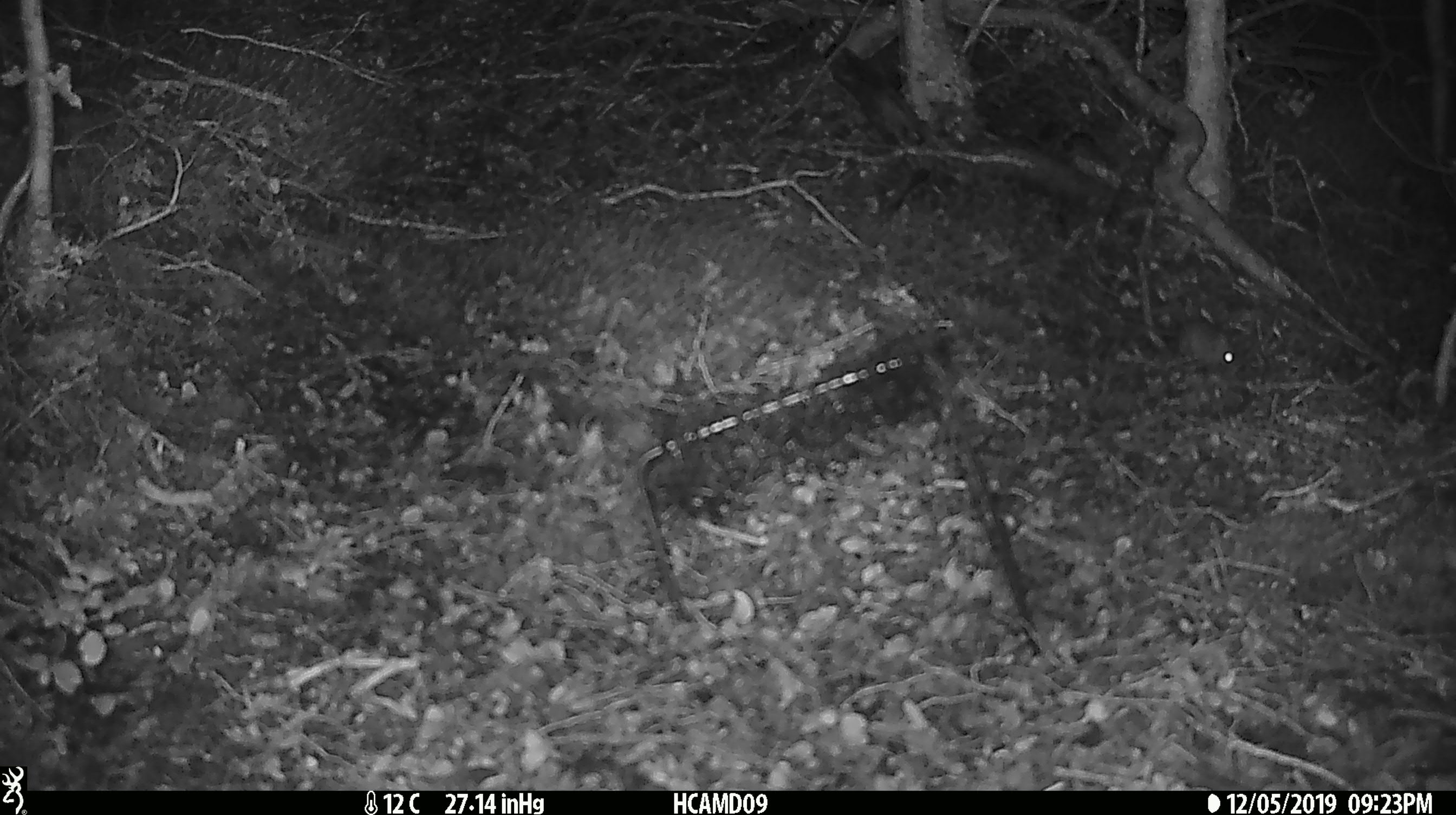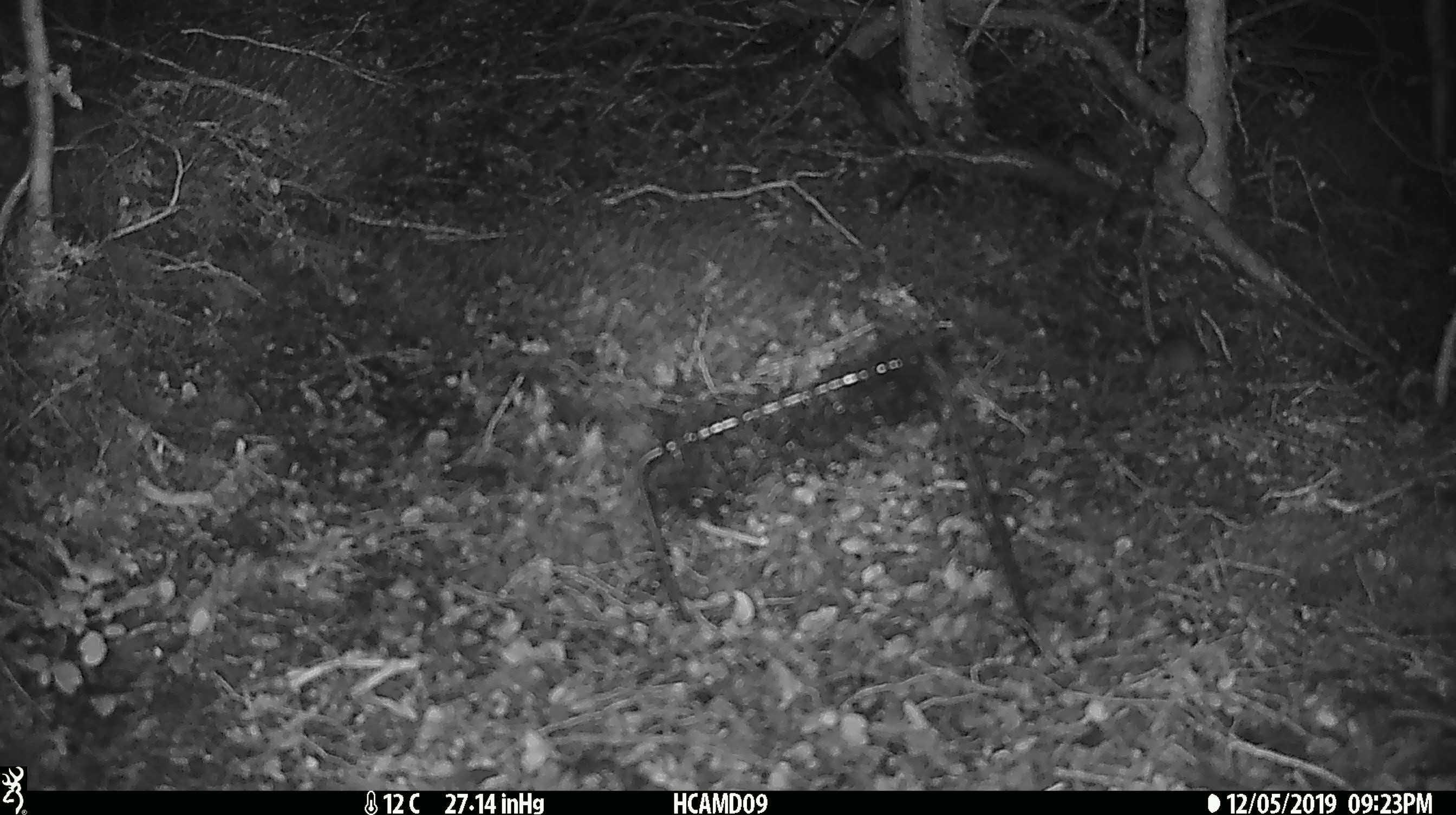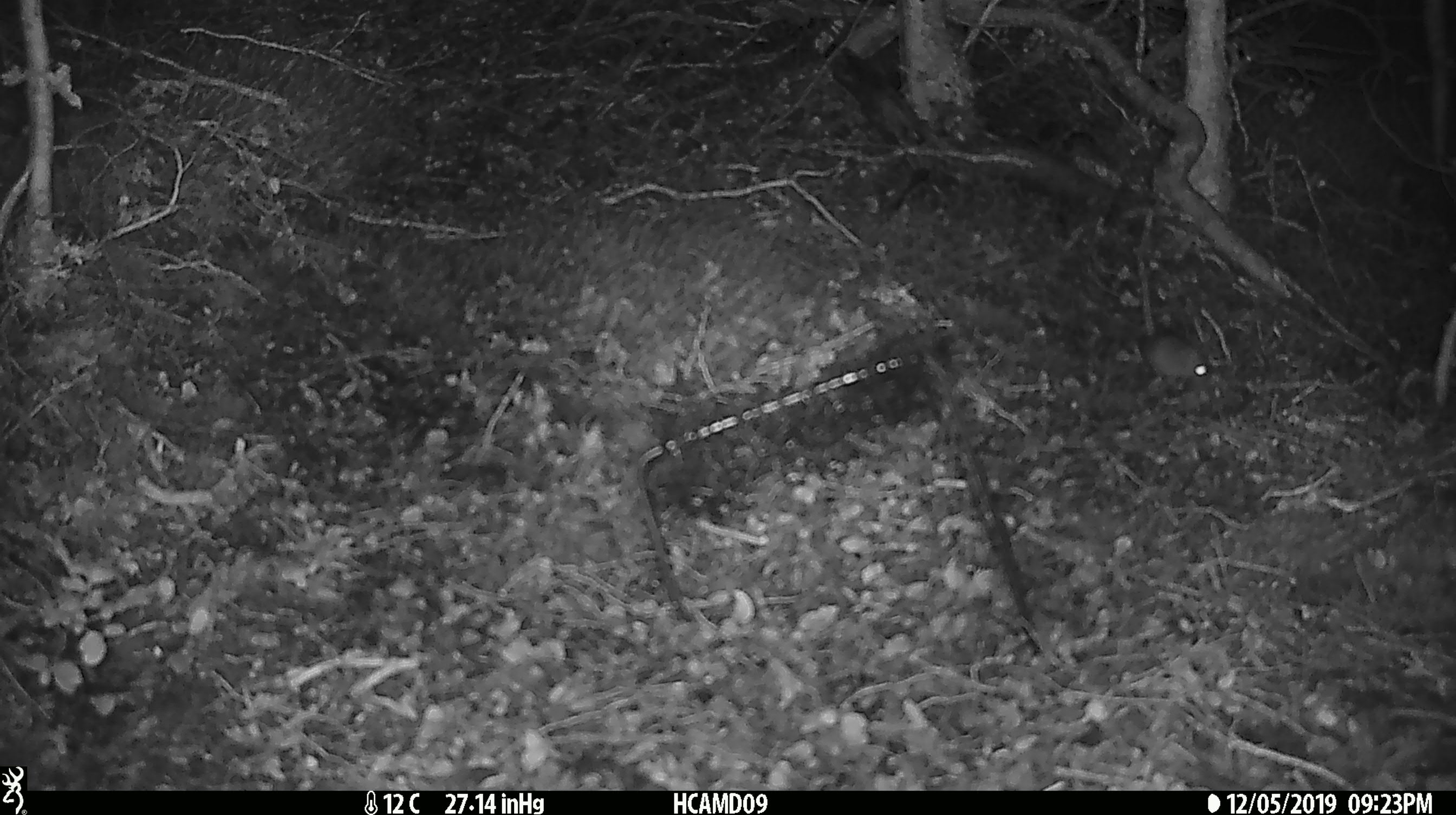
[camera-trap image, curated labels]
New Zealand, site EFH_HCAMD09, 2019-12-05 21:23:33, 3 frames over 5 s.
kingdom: Animalia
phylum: Chordata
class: Mammalia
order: Rodentia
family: Muridae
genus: Mus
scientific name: Mus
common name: mouse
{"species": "mouse (Mus)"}